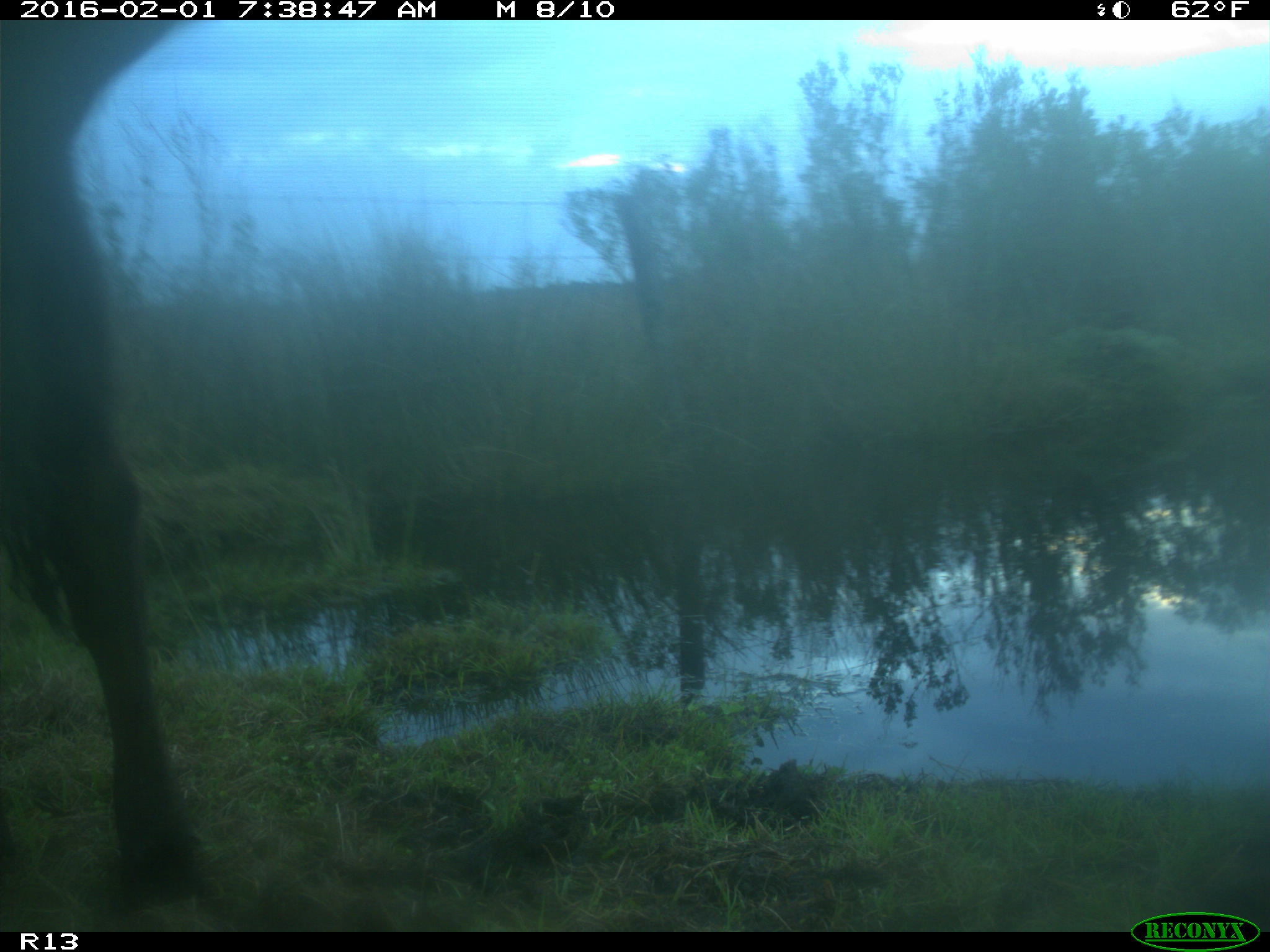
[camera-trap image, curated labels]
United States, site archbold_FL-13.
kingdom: Animalia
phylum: Chordata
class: Mammalia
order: Artiodactyla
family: Bovidae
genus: Bos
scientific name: Bos taurus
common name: domestic cow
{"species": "Bos taurus (domestic cow)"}